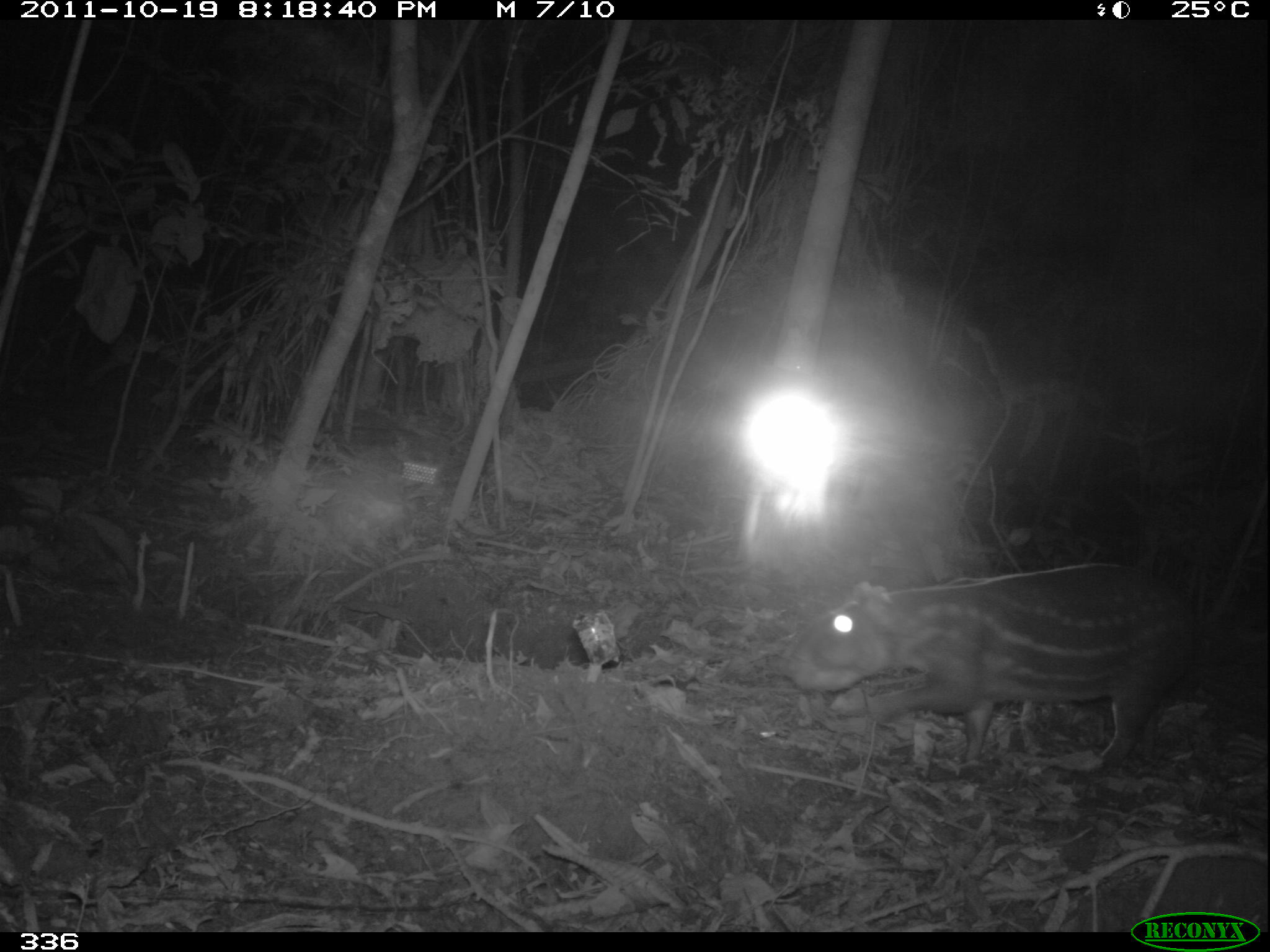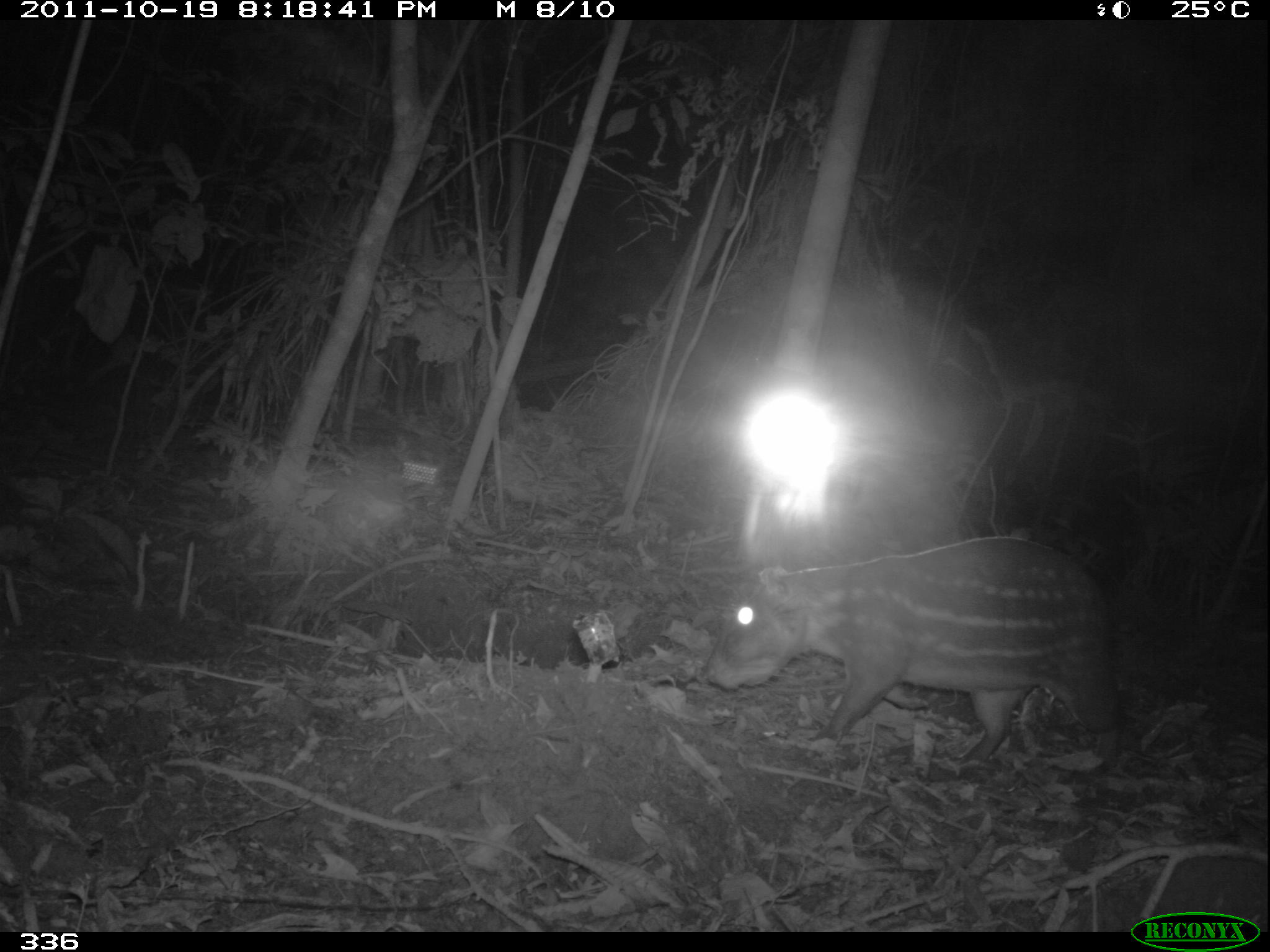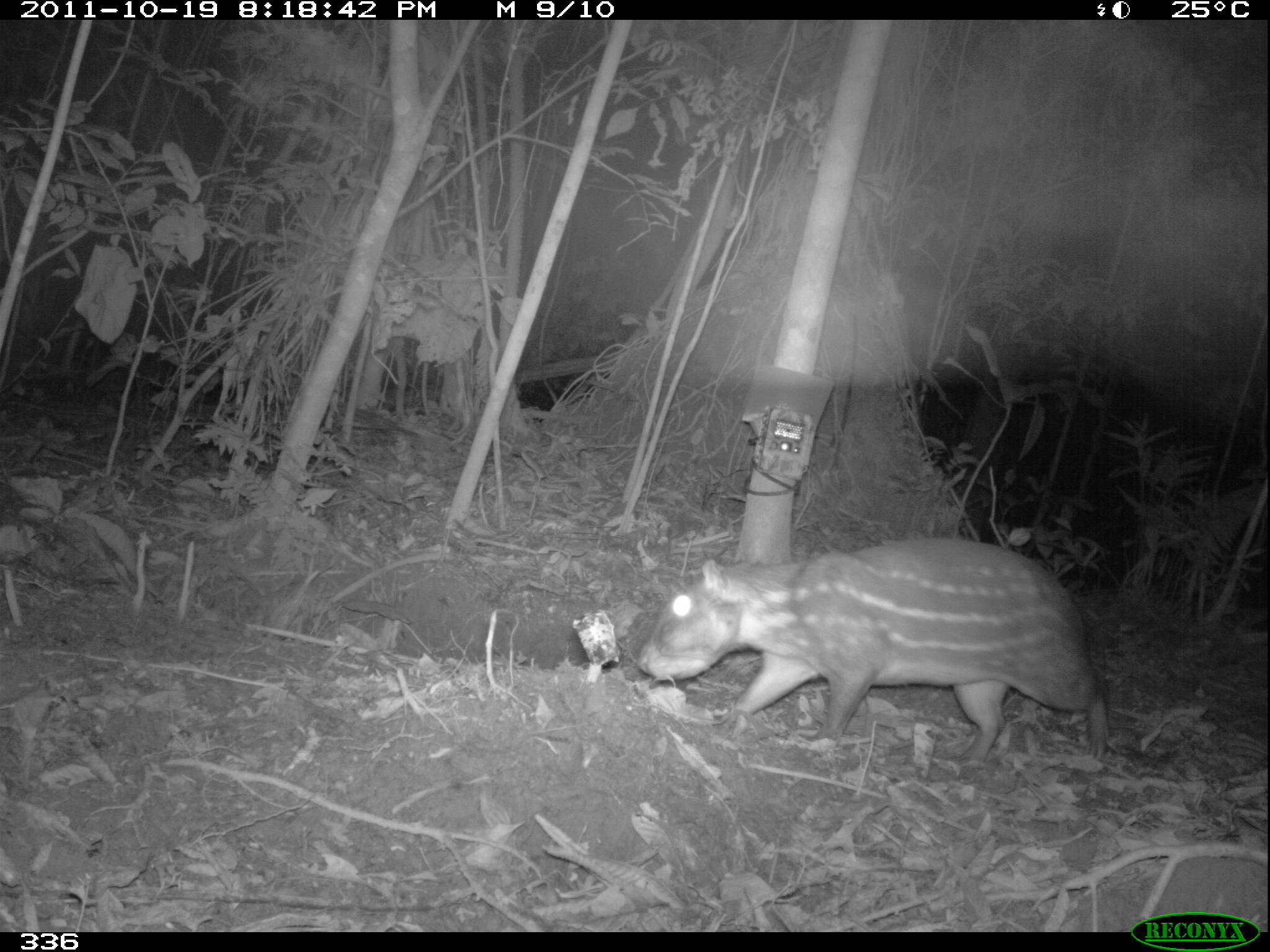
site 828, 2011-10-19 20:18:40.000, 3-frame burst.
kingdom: Animalia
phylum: Chordata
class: Mammalia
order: Rodentia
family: Cuniculidae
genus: Cuniculus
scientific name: Cuniculus paca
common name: spotted paca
Cuniculus paca (spotted paca).